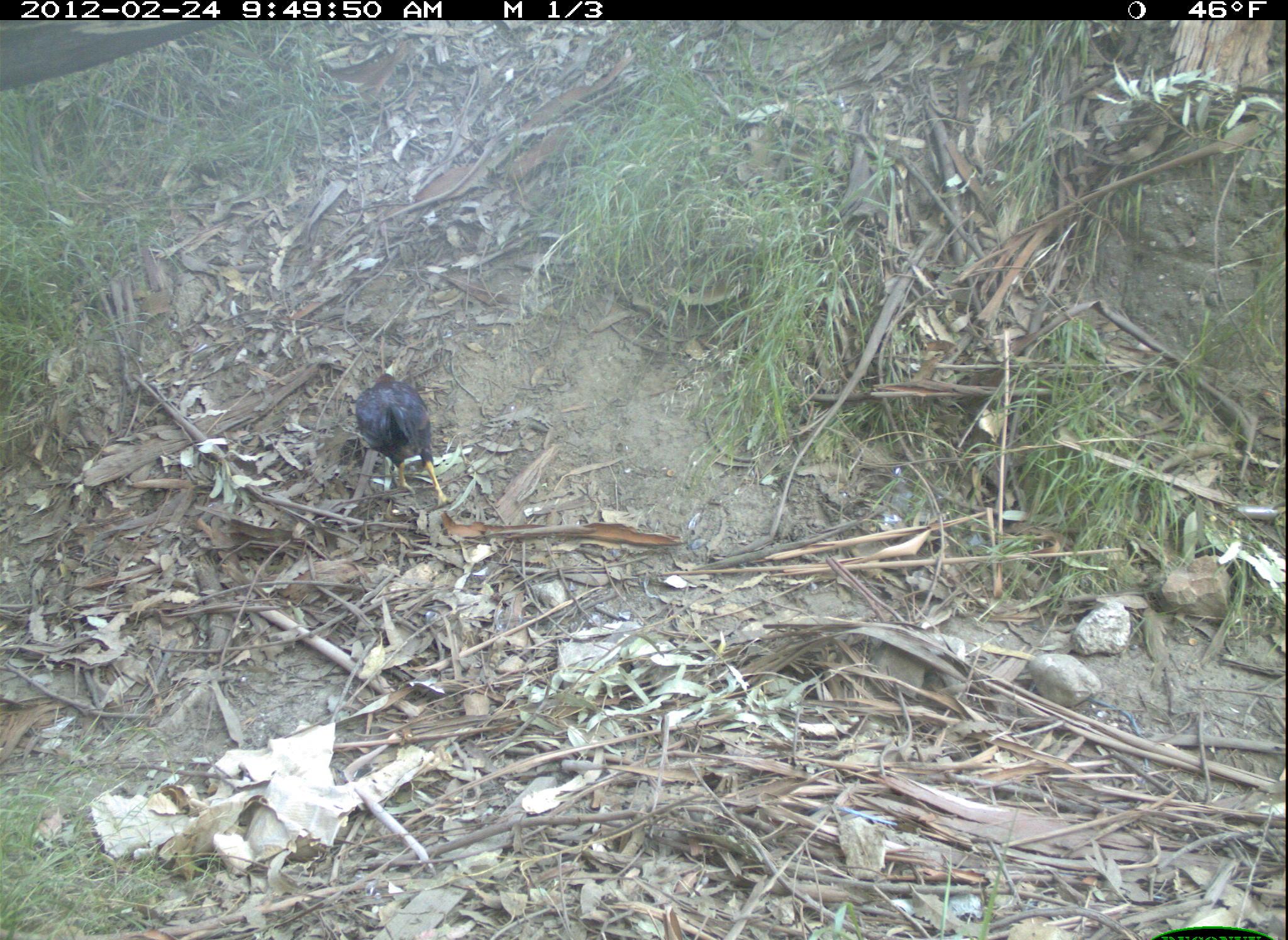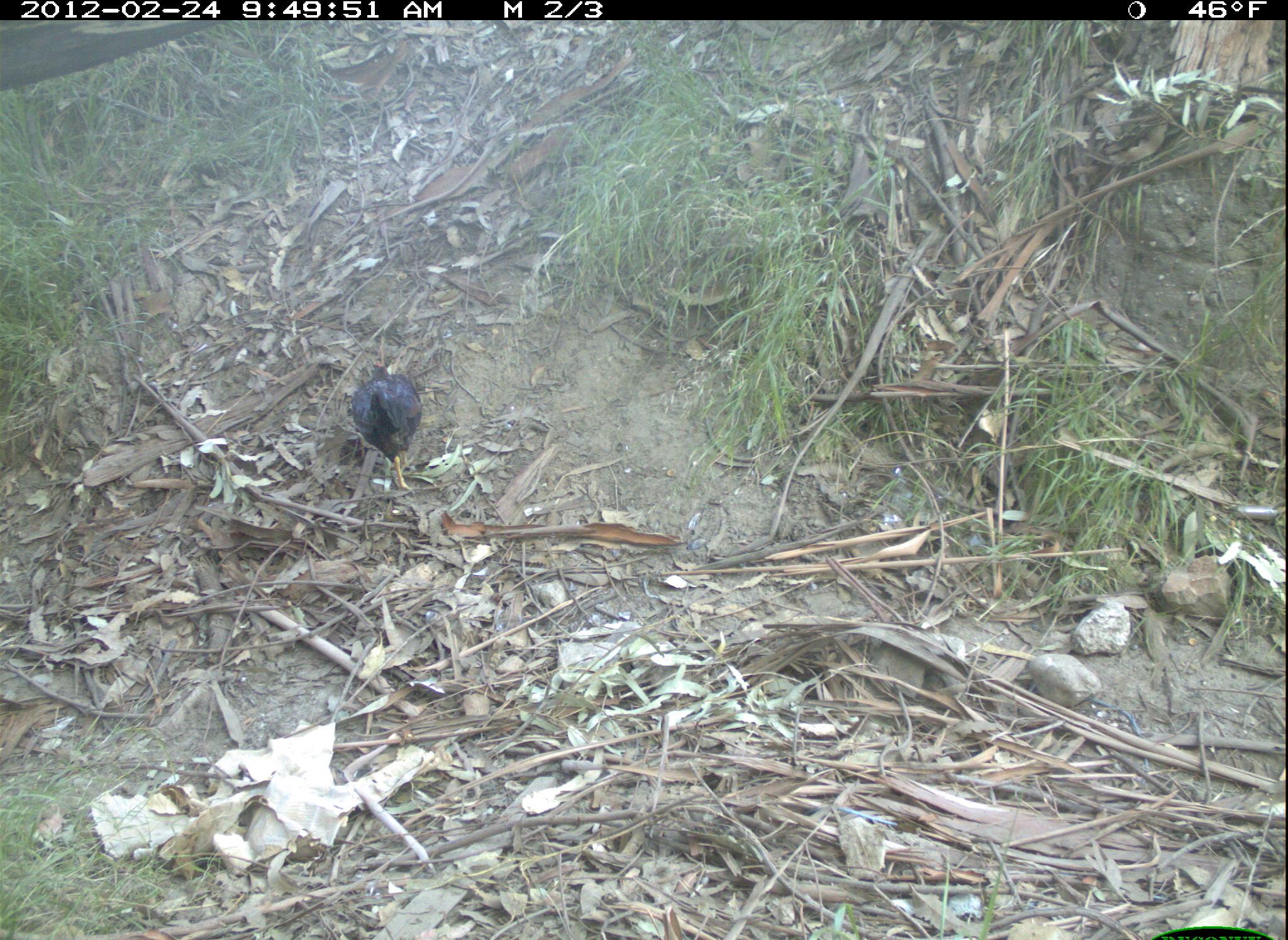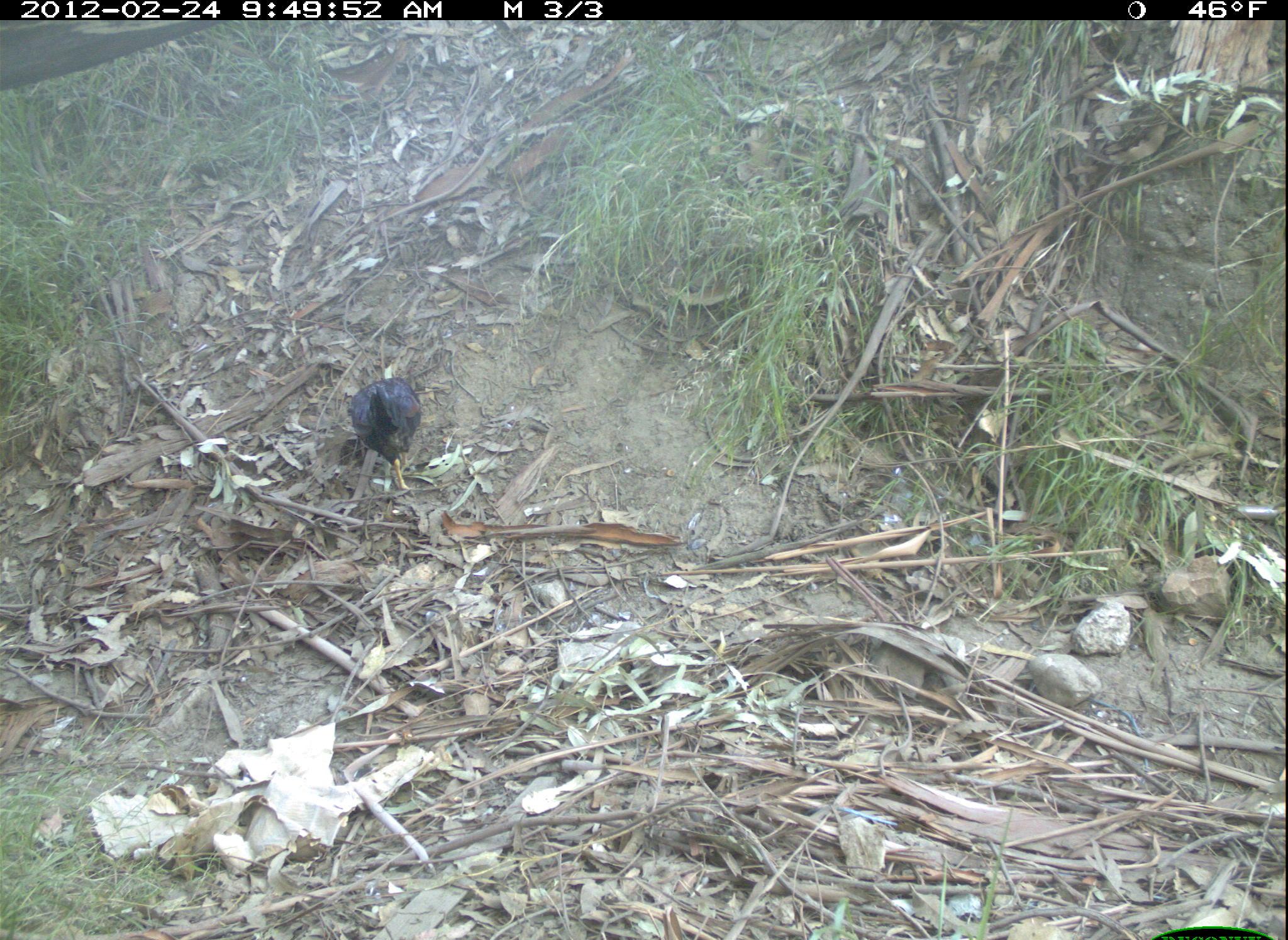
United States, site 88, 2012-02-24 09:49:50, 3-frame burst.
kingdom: Animalia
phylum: Chordata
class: Aves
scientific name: Aves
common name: bird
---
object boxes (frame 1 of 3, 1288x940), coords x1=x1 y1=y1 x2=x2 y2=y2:
bird: x1=338 y1=353 x2=464 y2=515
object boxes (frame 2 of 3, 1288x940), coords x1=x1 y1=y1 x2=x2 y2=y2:
bird: x1=345 y1=361 x2=431 y2=499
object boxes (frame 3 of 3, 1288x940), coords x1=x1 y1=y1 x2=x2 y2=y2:
bird: x1=322 y1=353 x2=454 y2=509